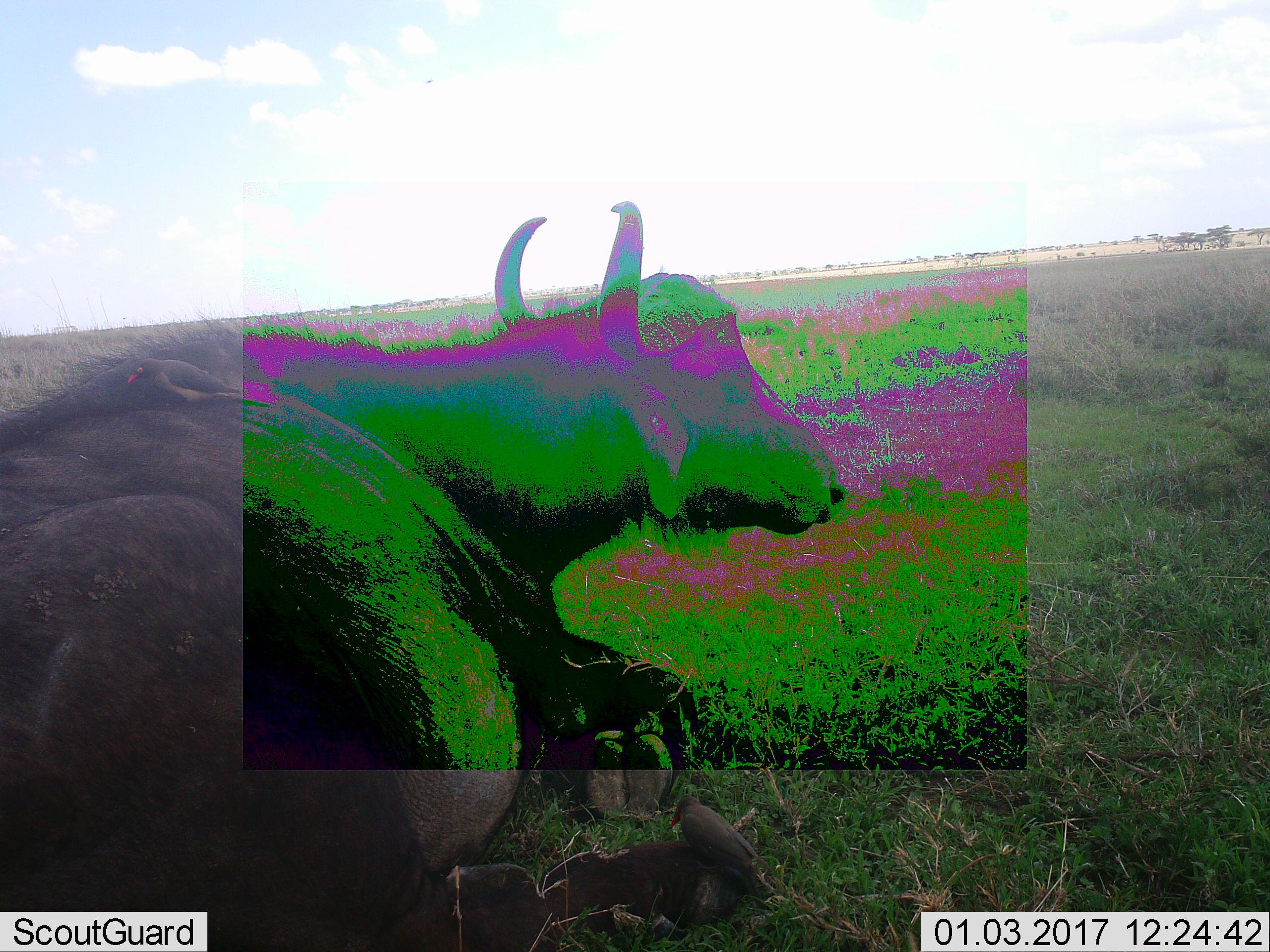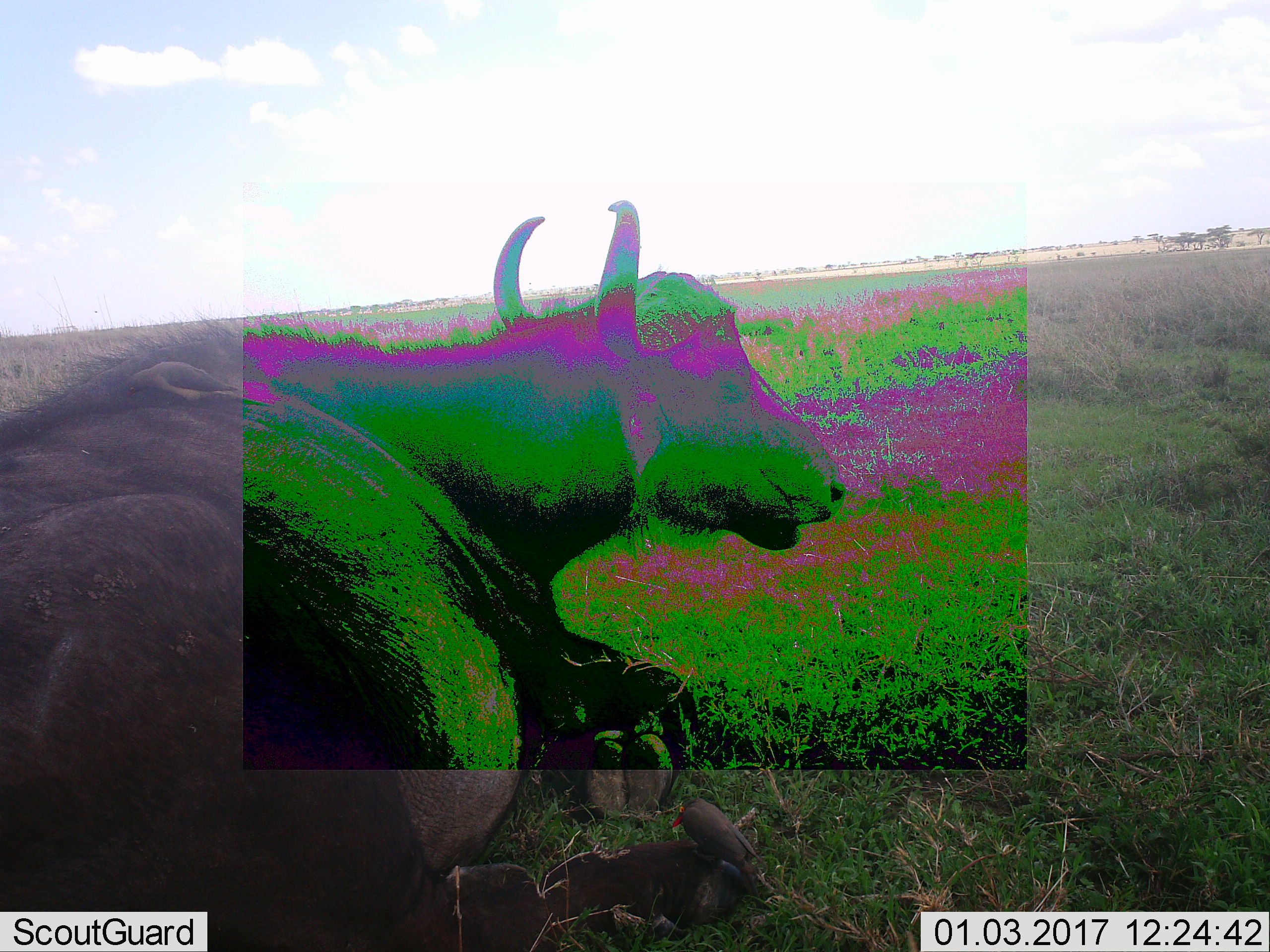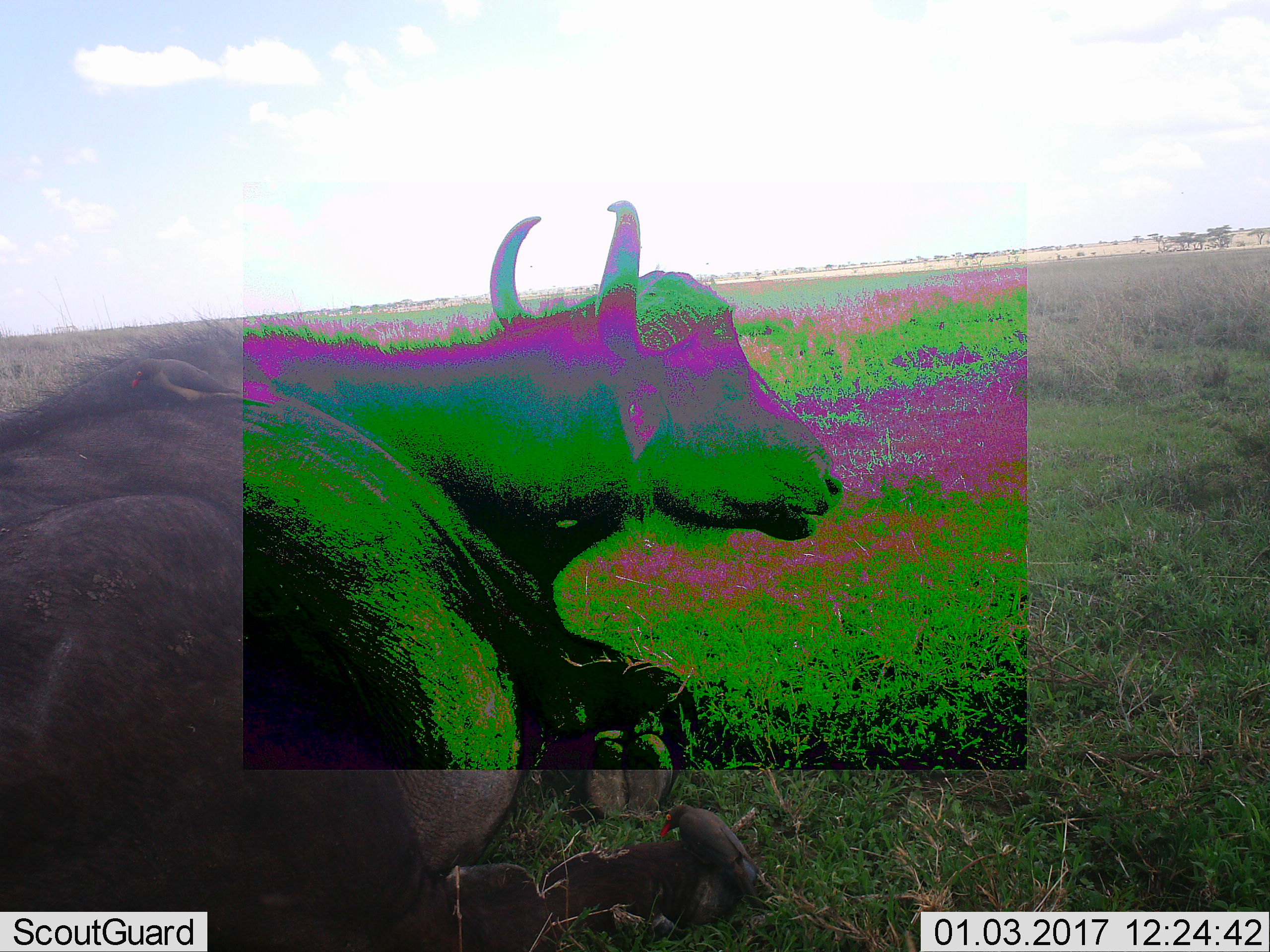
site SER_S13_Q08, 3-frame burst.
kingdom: Animalia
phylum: Chordata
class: Mammalia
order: Artiodactyla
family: Bovidae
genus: Syncerus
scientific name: Syncerus caffer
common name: african buffalo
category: buffalo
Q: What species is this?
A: Buffalo (african buffalo) (Syncerus caffer).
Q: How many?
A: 1.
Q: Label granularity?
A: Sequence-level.